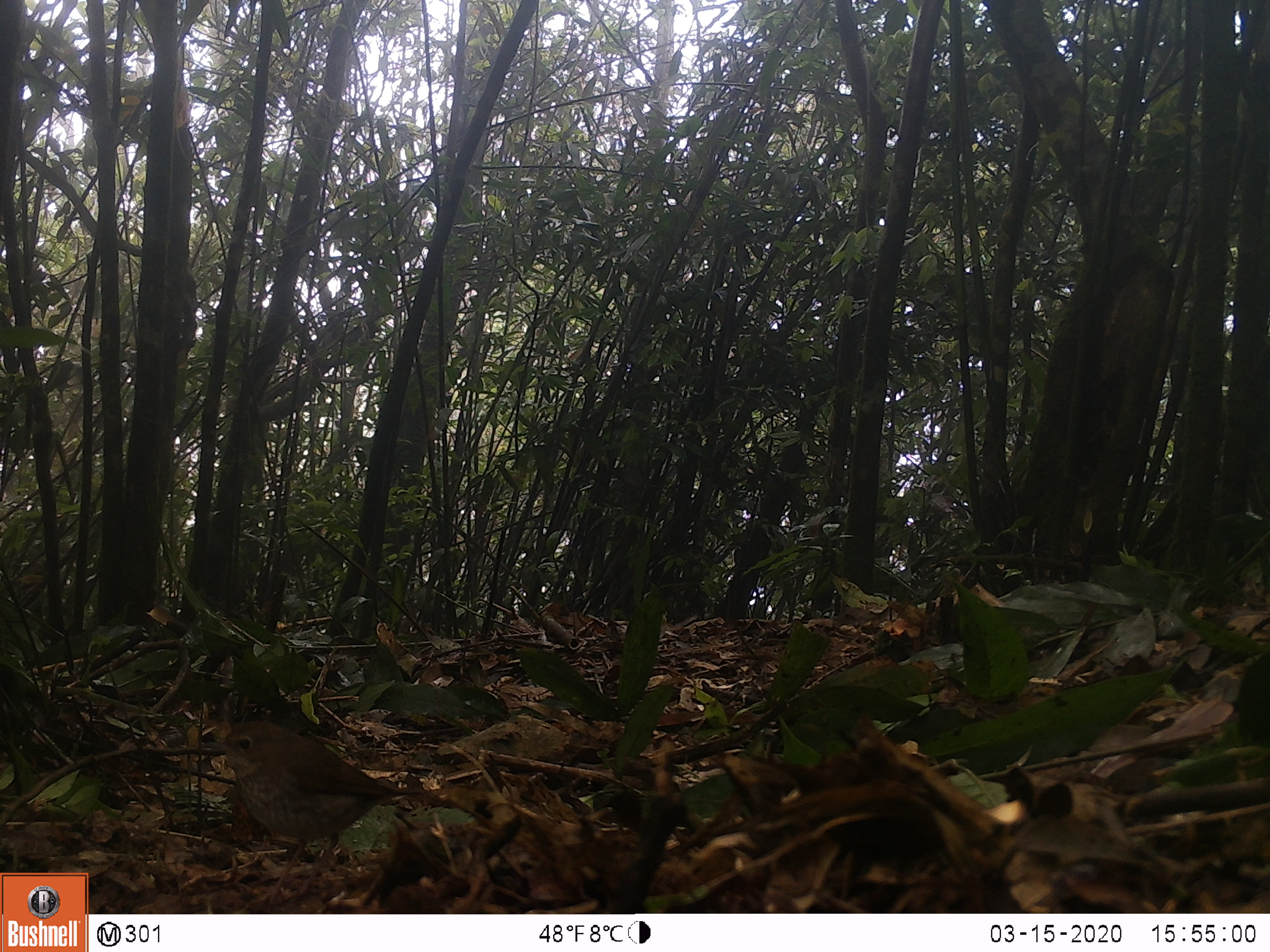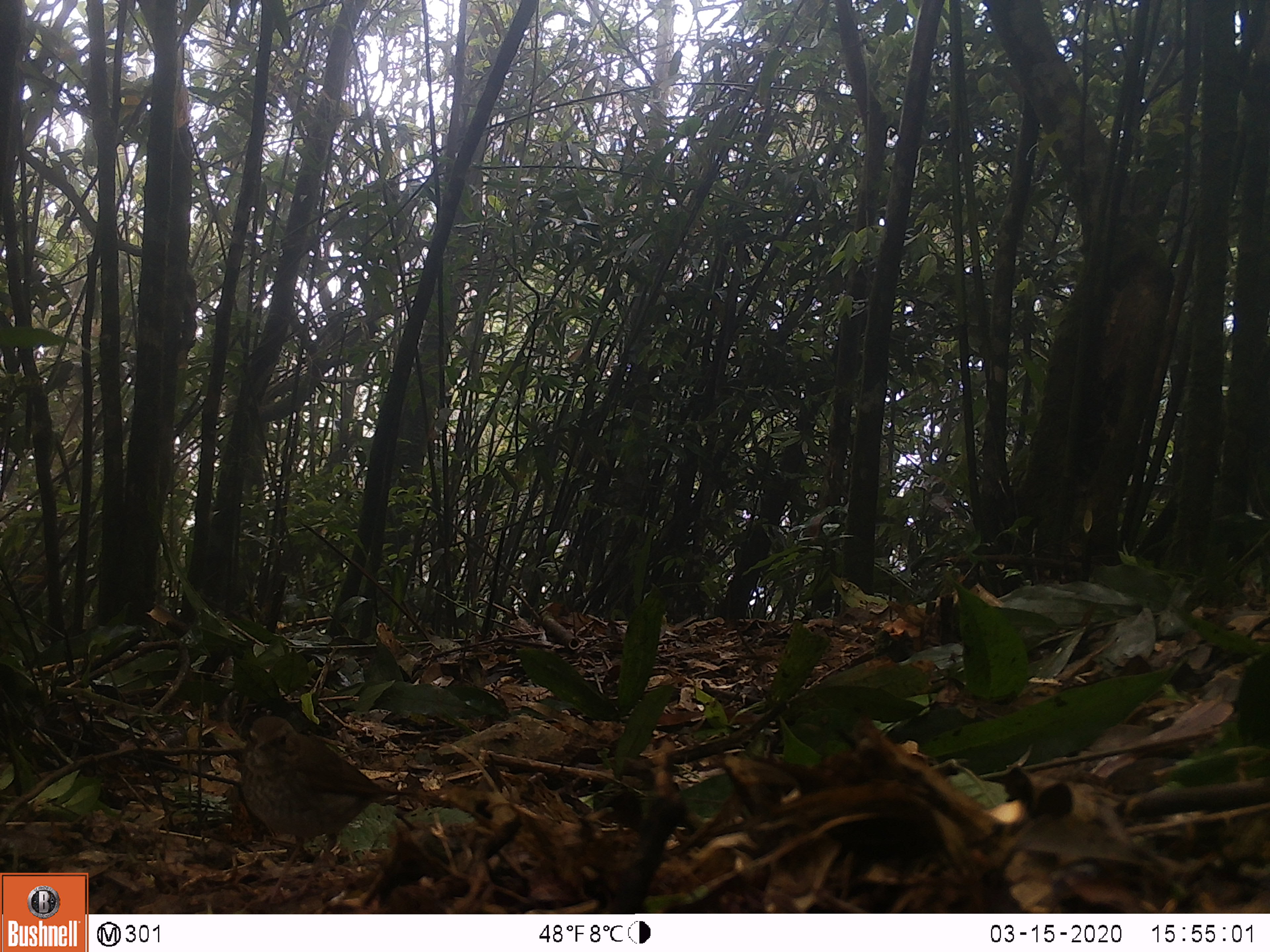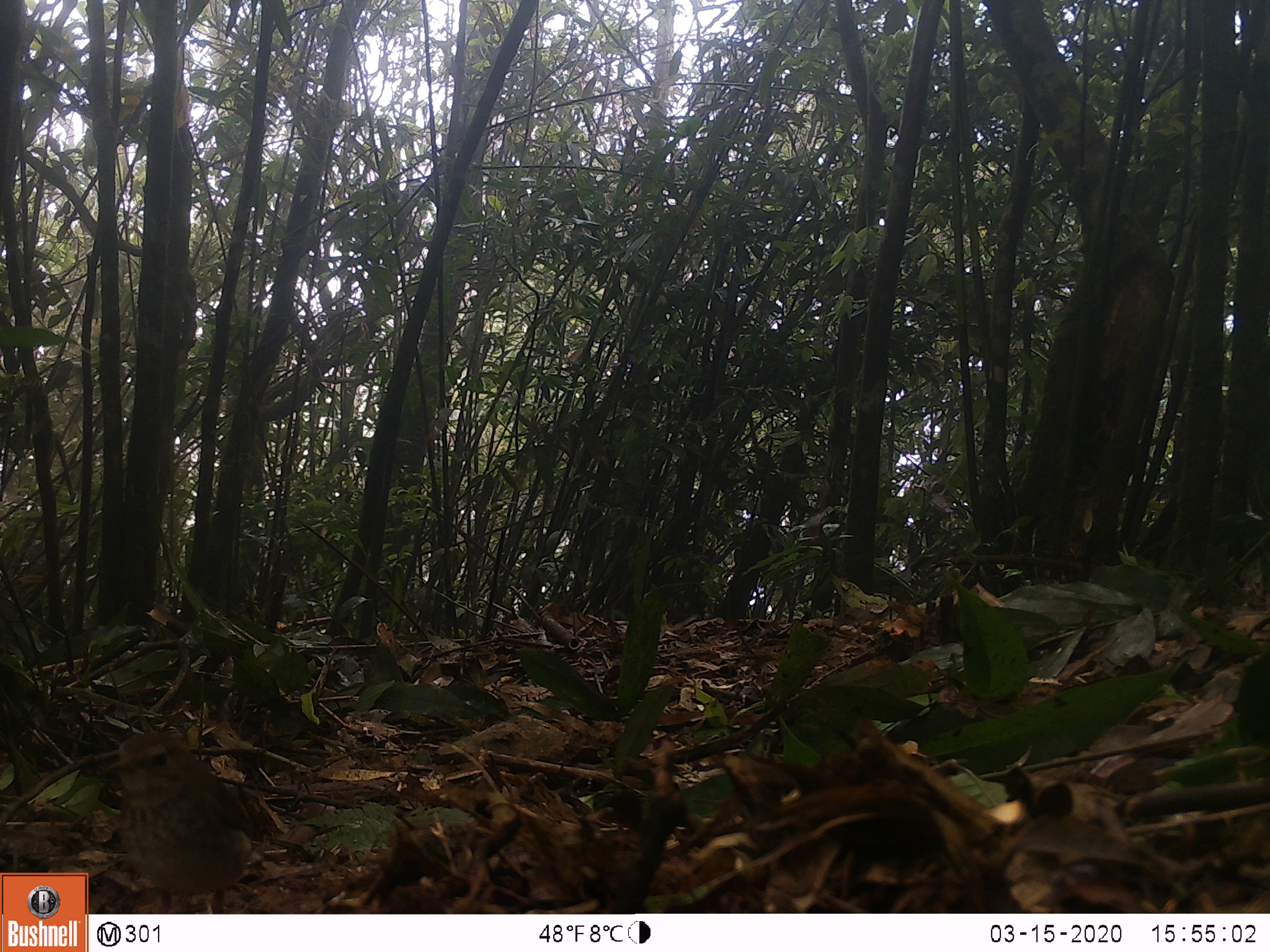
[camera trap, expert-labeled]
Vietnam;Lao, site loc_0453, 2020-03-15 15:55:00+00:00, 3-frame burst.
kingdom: Animalia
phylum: Chordata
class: Aves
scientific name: Aves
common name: bird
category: unidentified bird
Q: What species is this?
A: Unidentified bird (bird) (Aves).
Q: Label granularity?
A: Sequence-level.